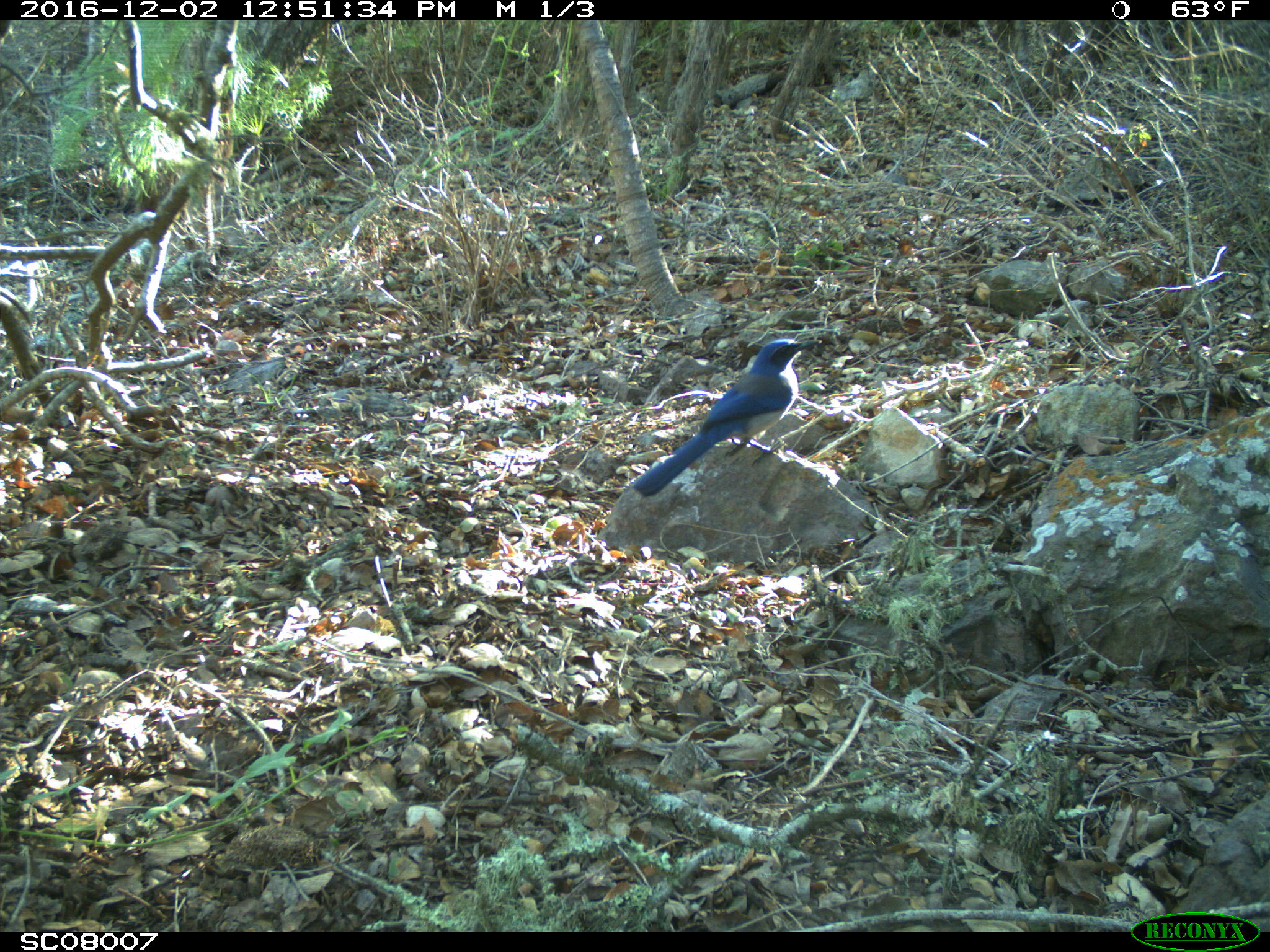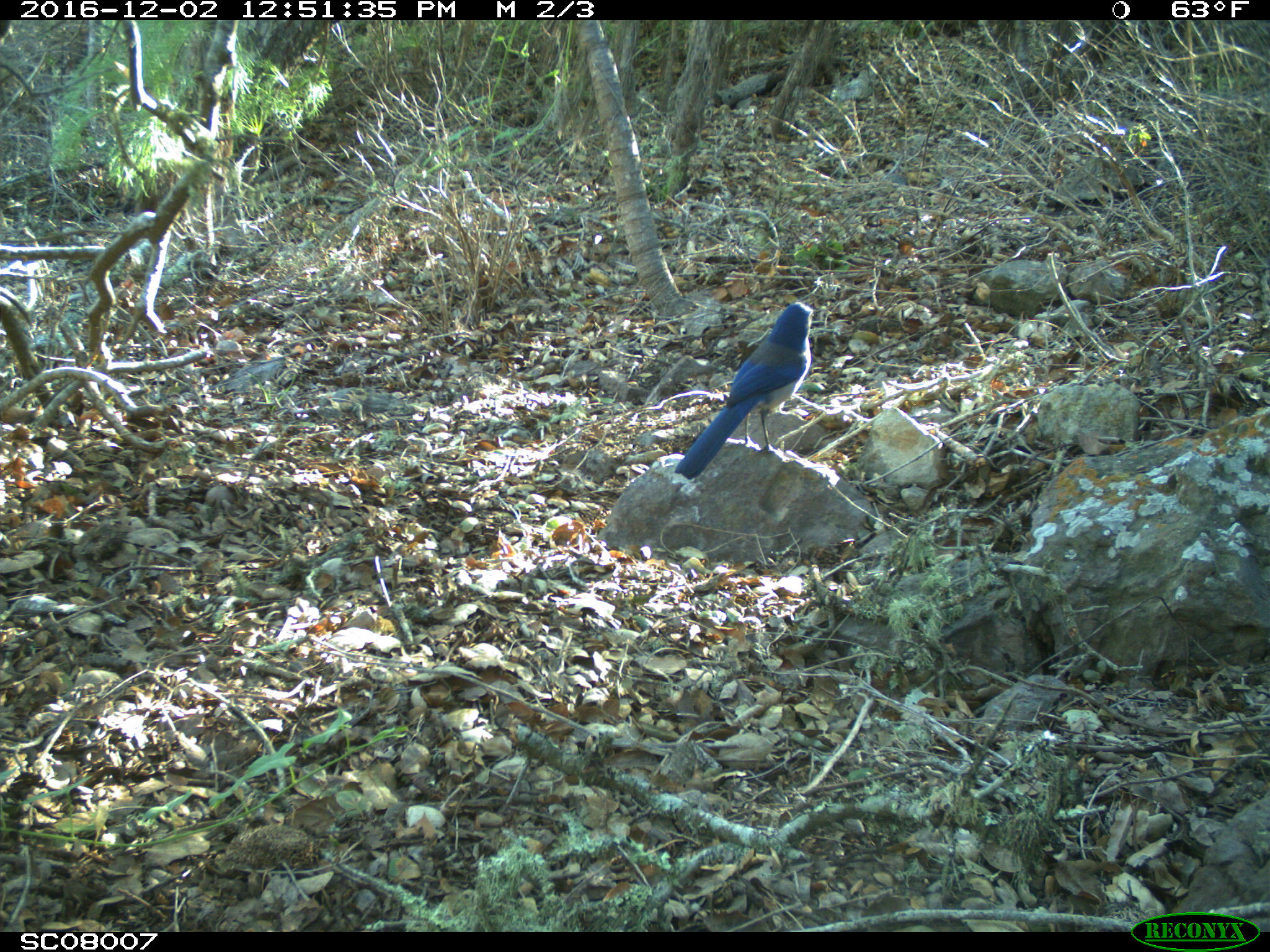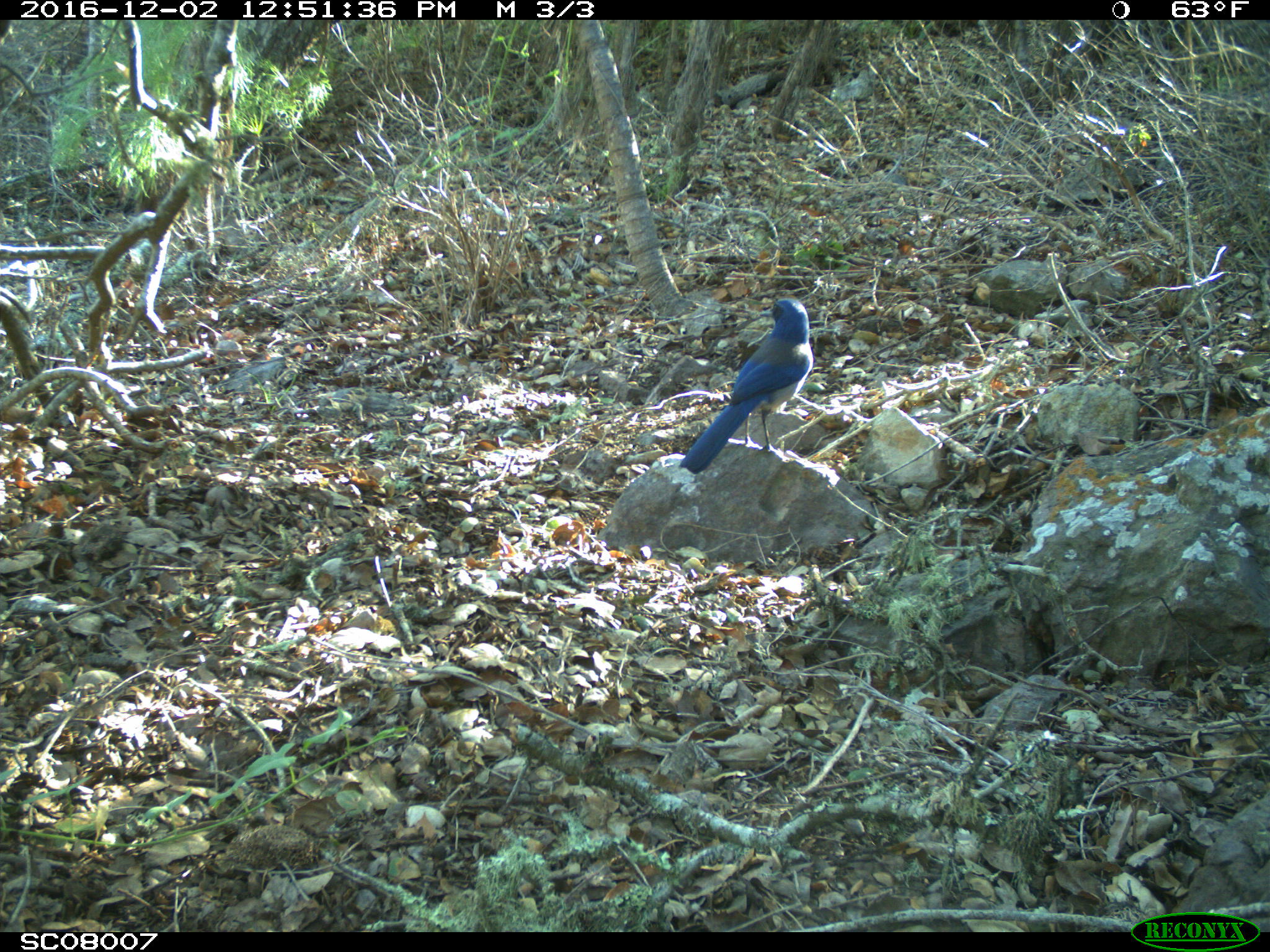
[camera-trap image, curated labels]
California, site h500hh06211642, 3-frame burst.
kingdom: Animalia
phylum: Chordata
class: Aves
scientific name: Aves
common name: bird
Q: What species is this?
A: Bird (Aves).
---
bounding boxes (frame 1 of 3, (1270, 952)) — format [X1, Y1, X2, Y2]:
bird: [634, 338, 820, 496]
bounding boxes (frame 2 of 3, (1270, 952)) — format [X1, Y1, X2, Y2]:
bird: [672, 301, 814, 479]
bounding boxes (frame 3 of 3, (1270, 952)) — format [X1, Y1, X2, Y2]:
bird: [678, 298, 813, 474]